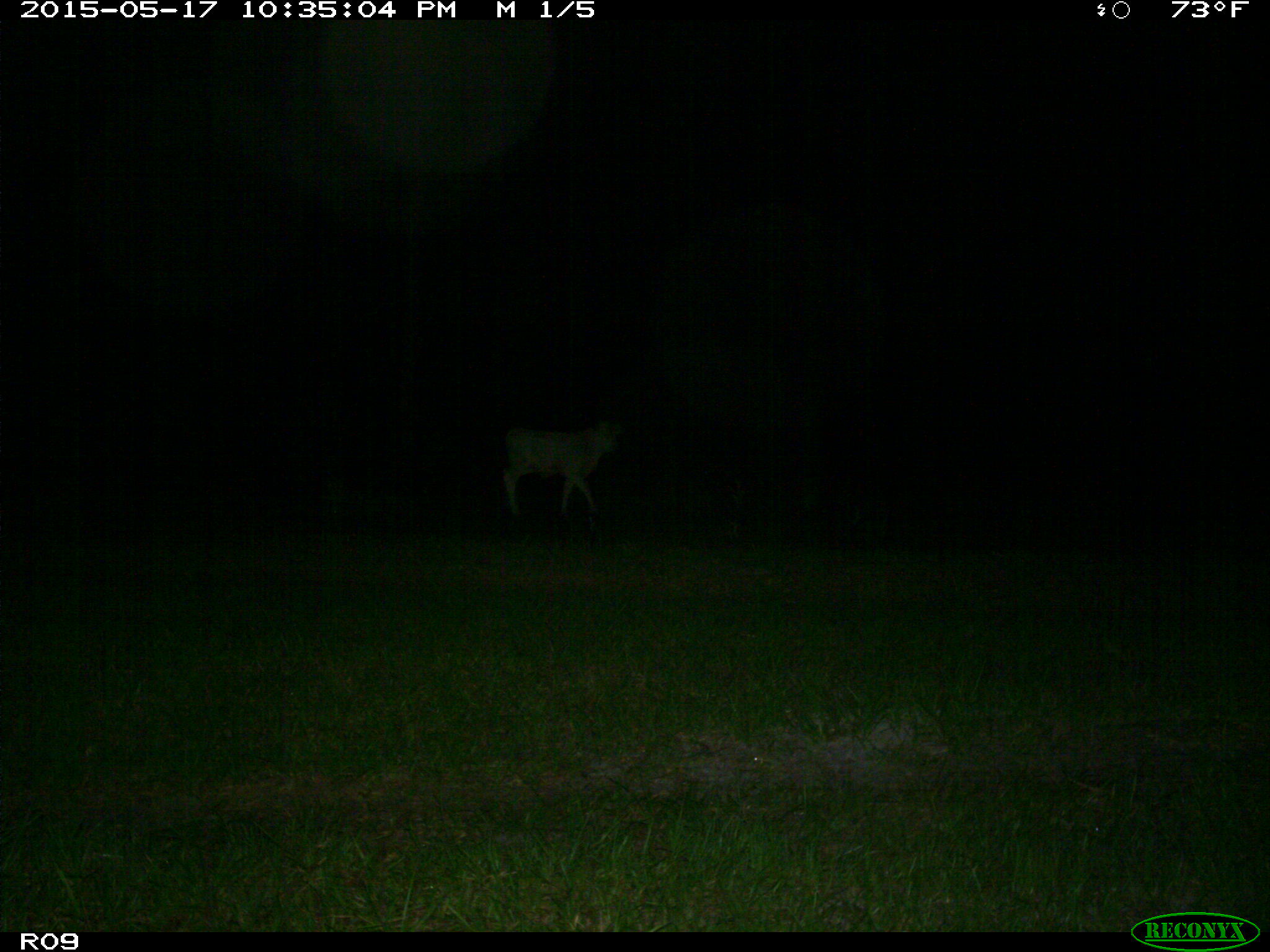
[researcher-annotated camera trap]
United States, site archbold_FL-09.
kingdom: Animalia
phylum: Chordata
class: Mammalia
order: Artiodactyla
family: Bovidae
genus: Bos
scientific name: Bos taurus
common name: domestic cow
Bos taurus (domestic cow).